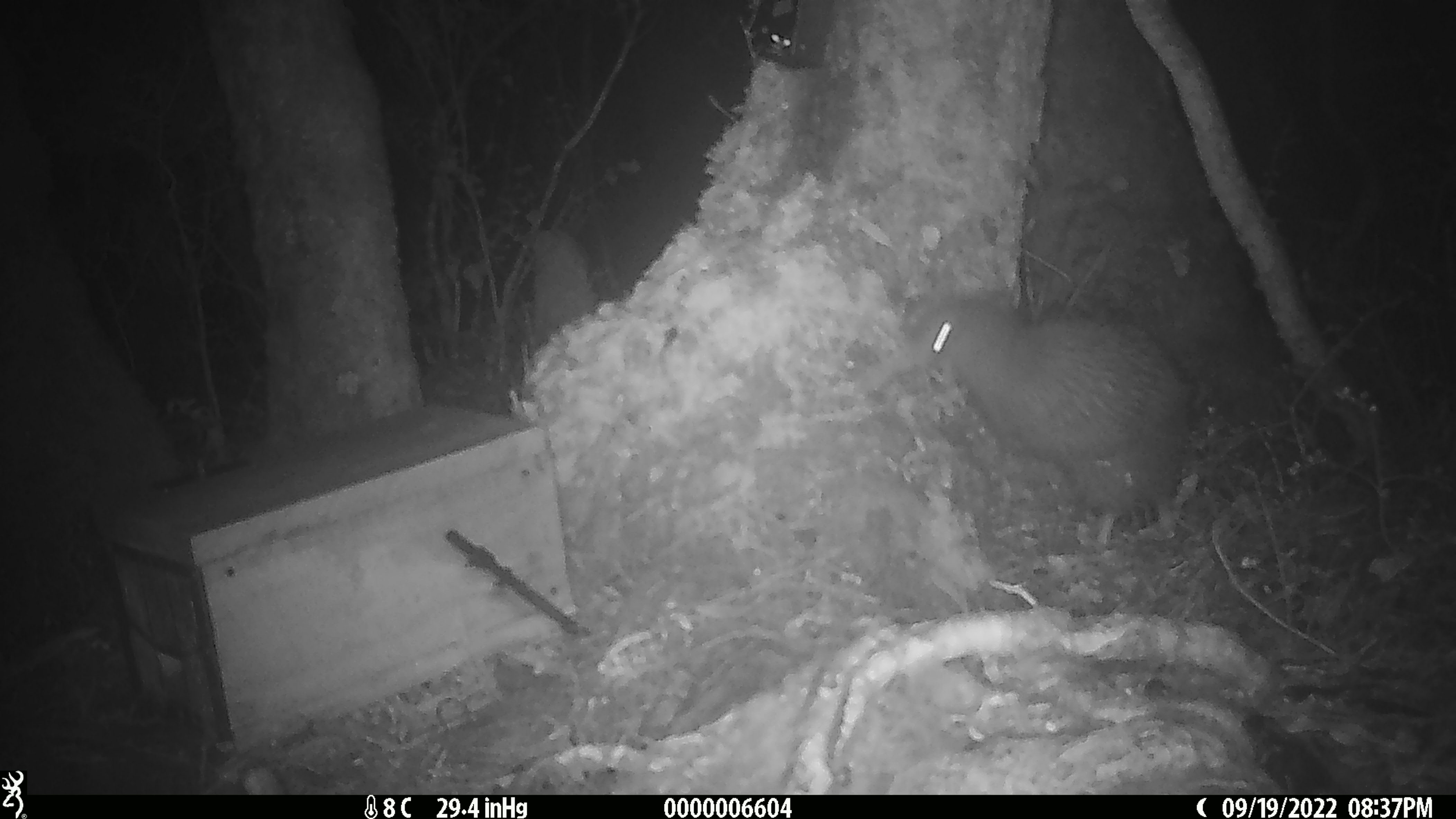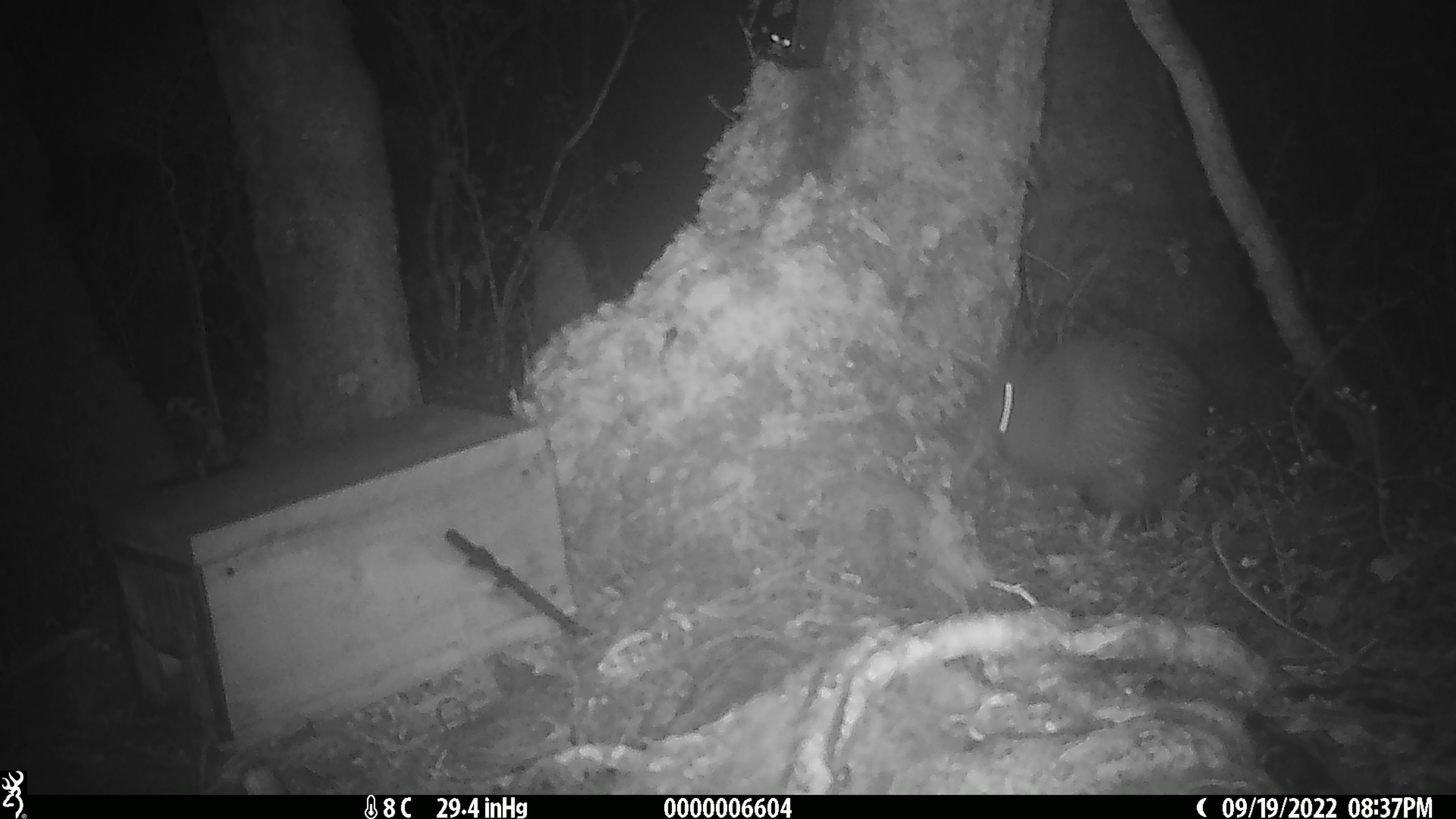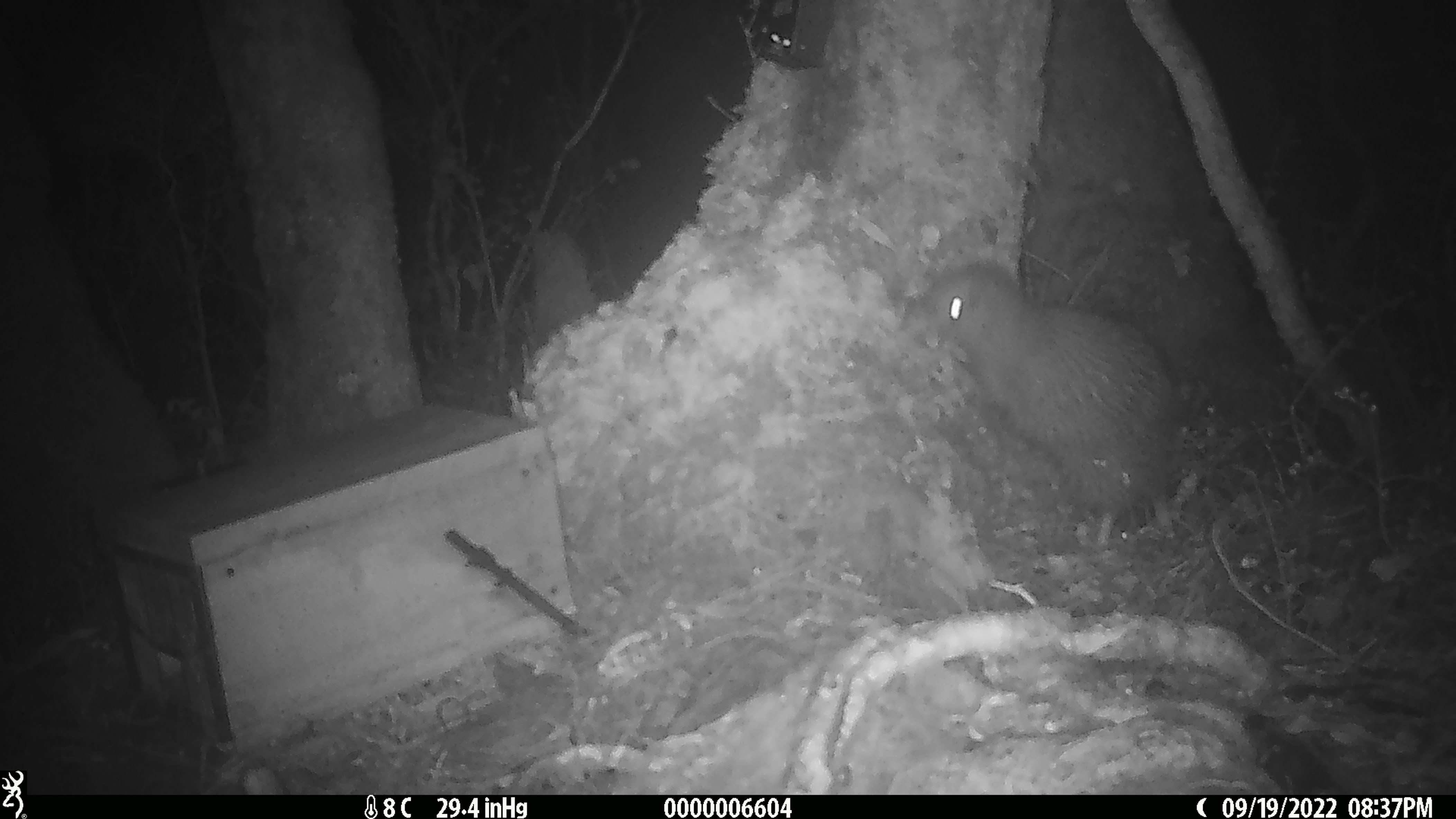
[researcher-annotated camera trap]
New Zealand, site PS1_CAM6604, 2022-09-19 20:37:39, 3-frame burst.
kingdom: Animalia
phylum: Chordata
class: Aves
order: Apterygiformes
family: Apterygidae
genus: Apteryx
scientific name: Apteryx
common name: kiwi